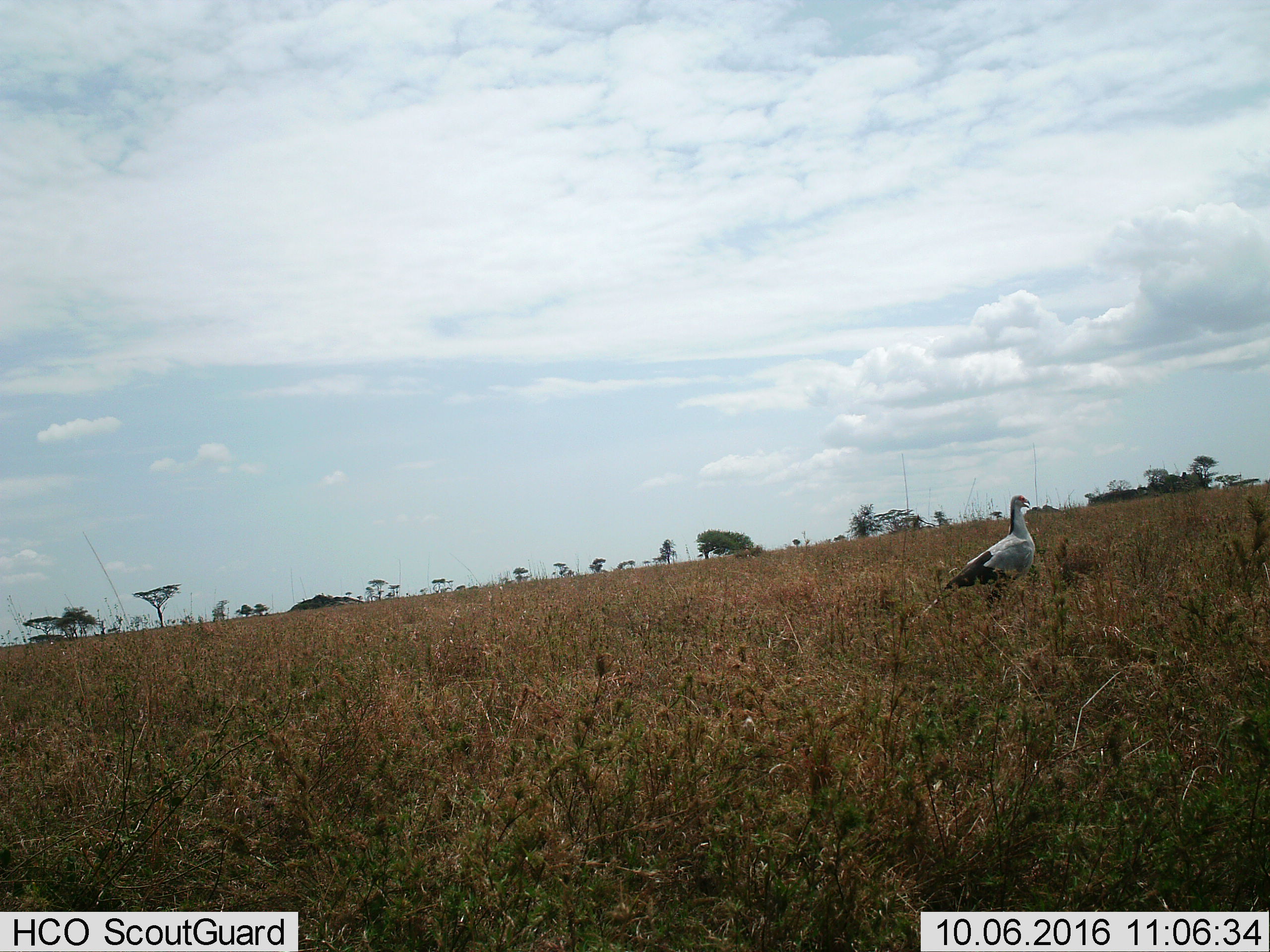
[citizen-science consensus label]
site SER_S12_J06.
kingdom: Animalia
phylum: Chordata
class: Aves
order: Accipitriformes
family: Sagittariidae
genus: Sagittarius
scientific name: Sagittarius serpentarius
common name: secretarybird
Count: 1.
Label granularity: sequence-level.